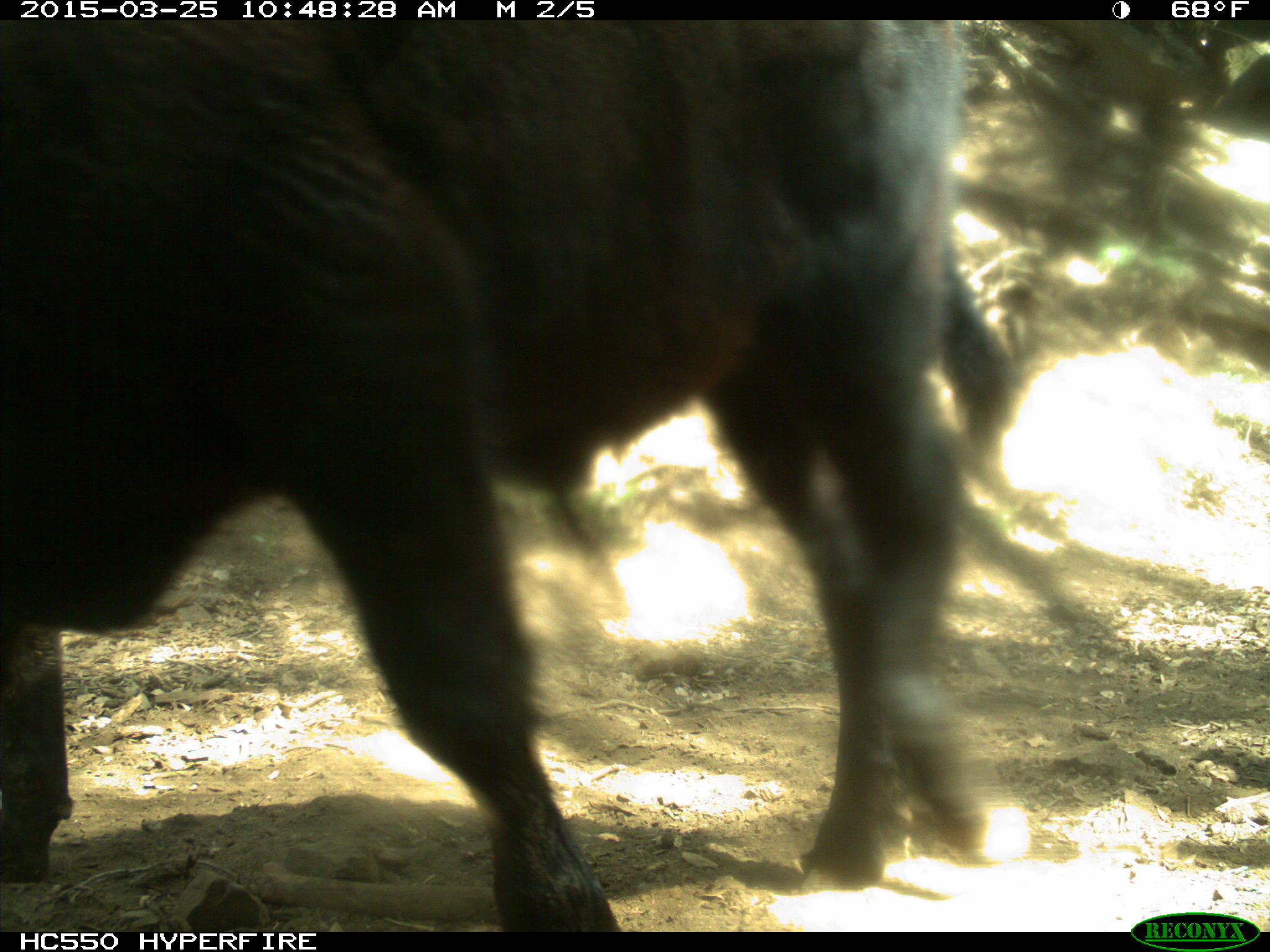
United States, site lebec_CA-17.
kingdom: Animalia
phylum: Chordata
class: Mammalia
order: Artiodactyla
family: Bovidae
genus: Bos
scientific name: Bos taurus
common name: domestic cow